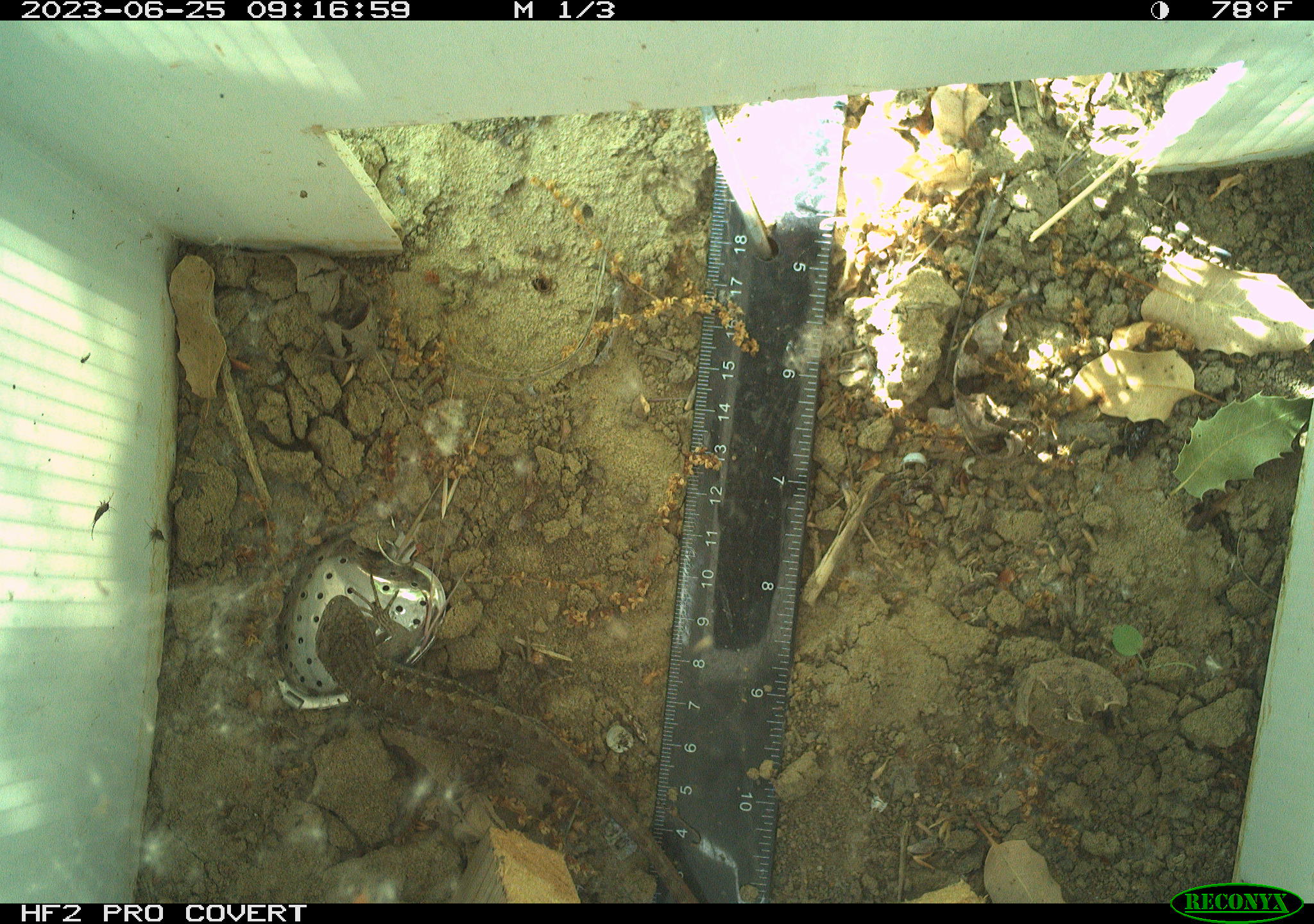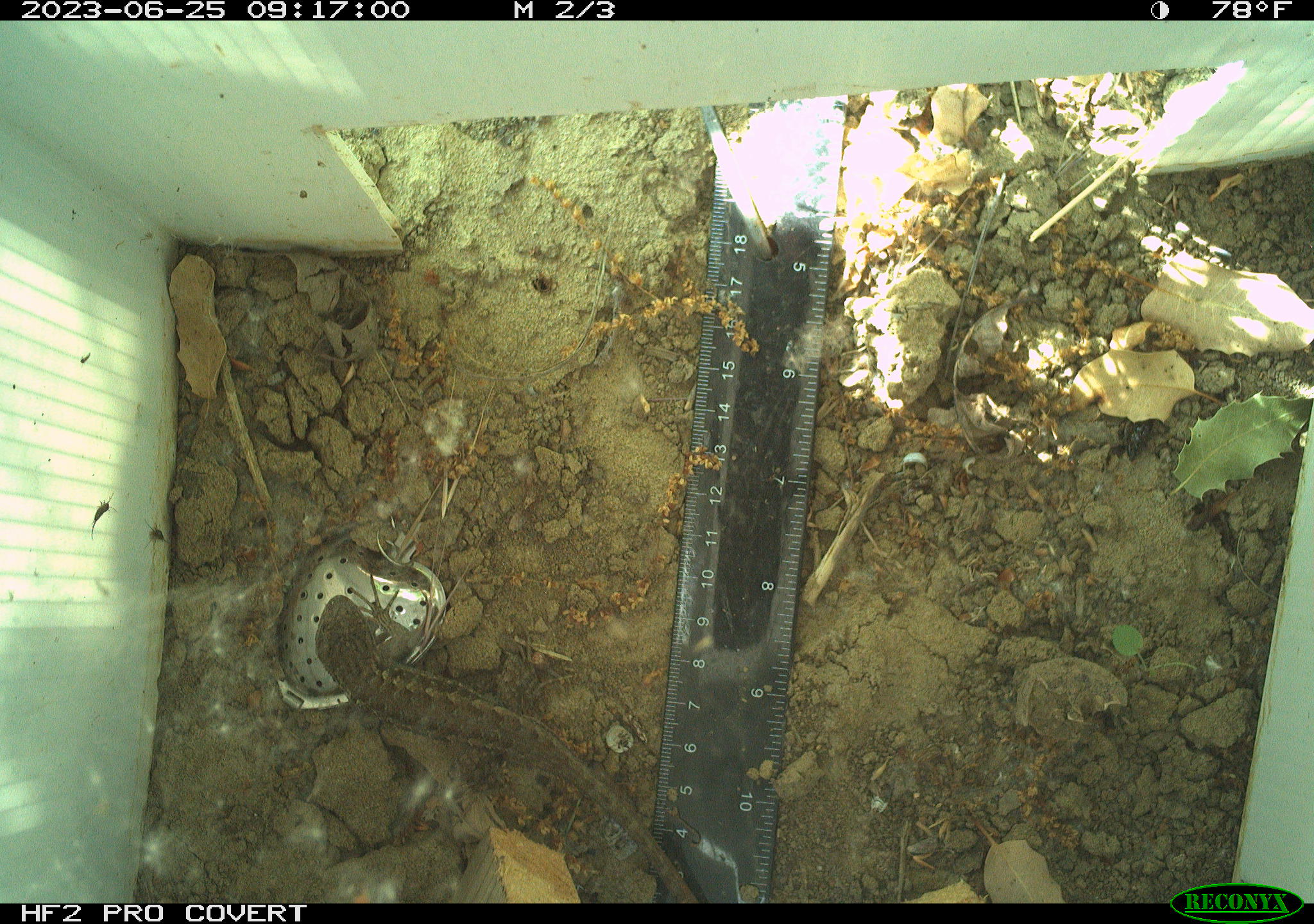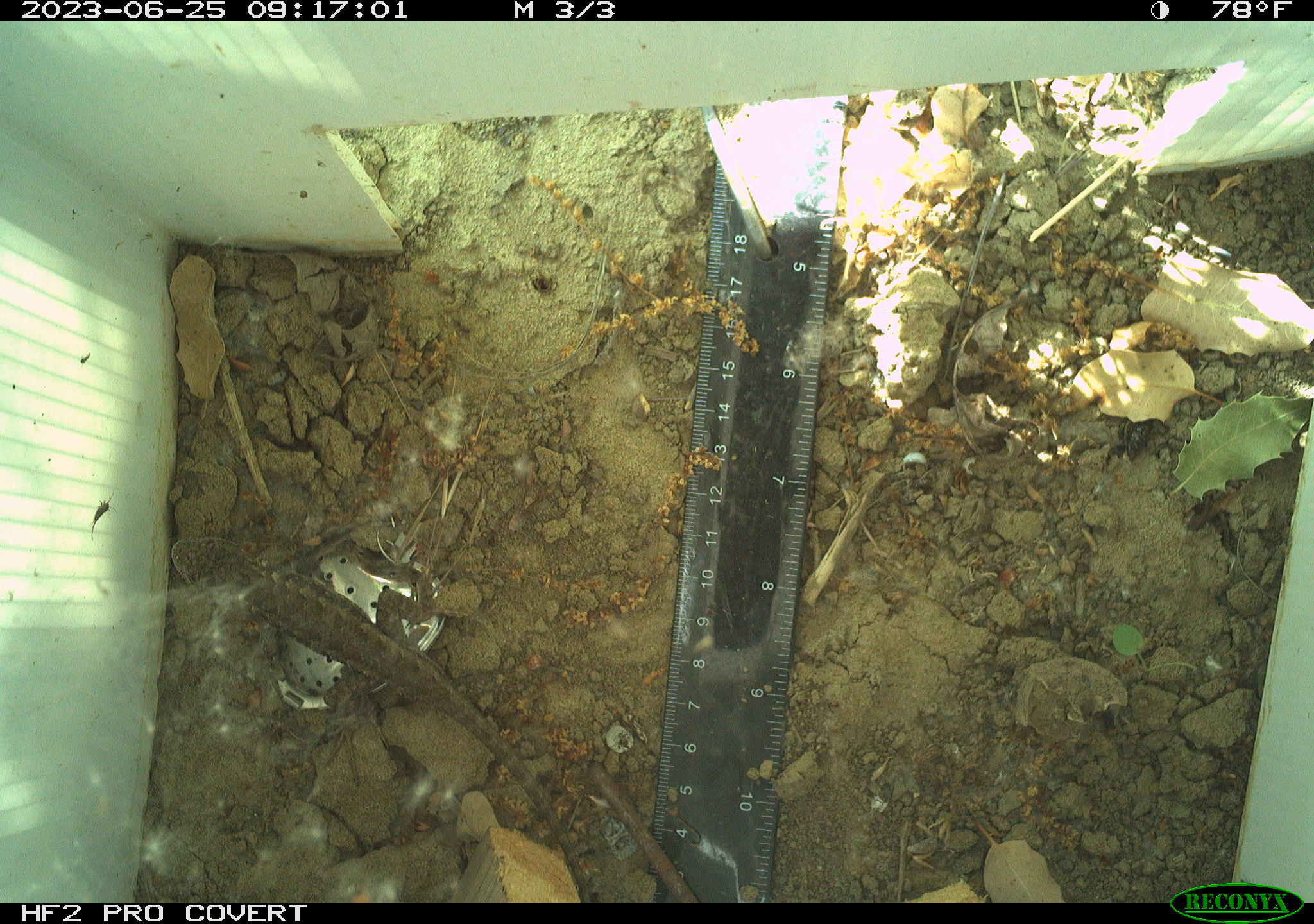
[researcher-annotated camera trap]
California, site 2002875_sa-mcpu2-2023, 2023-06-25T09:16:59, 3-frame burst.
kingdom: Animalia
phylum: Chordata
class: Reptilia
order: Squamata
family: Phrynosomatidae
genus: Sceloporus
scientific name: Sceloporus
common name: spiny lizards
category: sceloporus species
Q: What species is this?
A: Sceloporus species (spiny lizards) (Sceloporus).